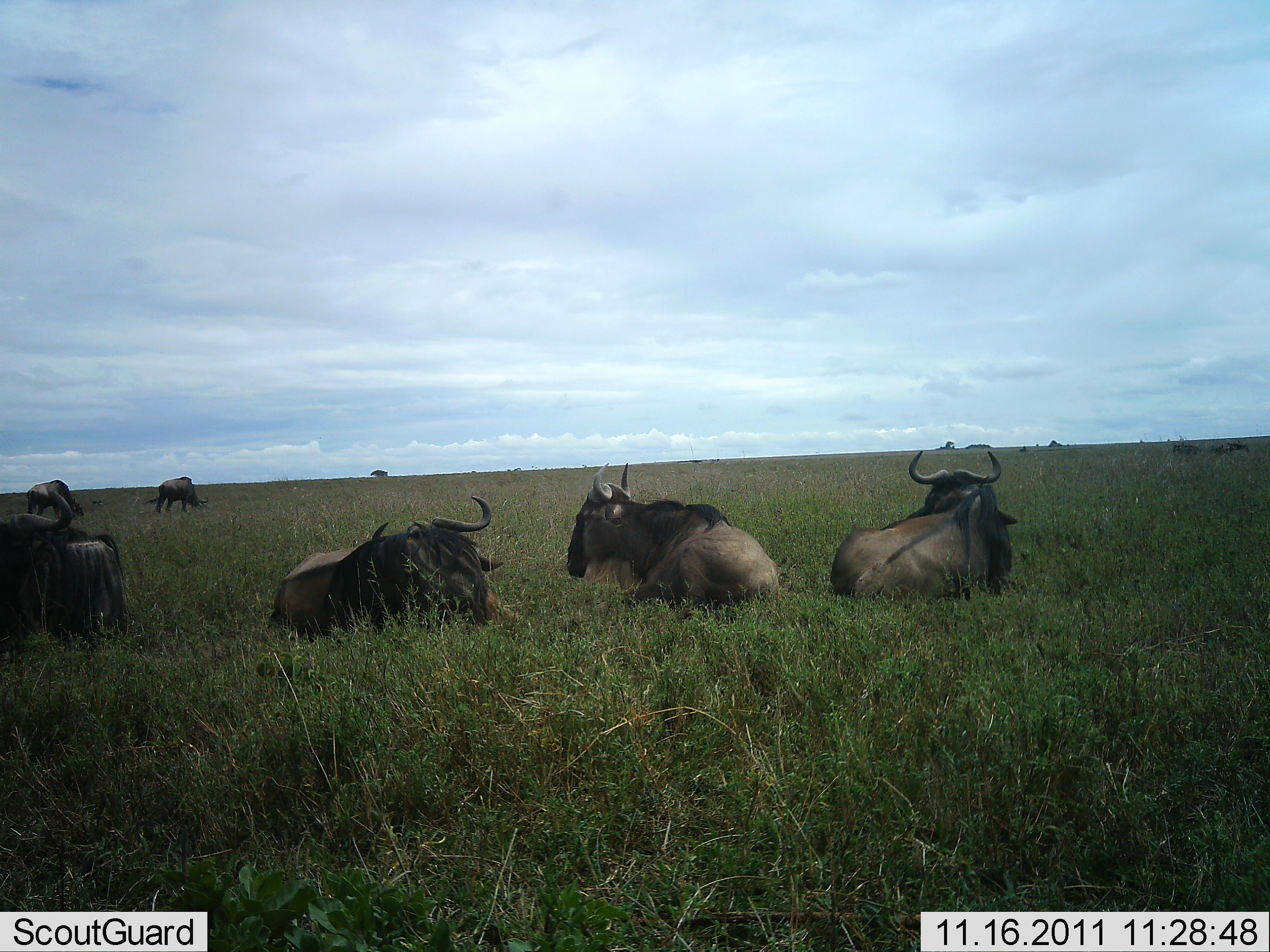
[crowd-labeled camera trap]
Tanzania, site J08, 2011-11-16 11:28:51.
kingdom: Animalia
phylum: Chordata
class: Mammalia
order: Artiodactyla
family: Bovidae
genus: Connochaetes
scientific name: Connochaetes taurinus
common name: blue wildebeest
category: wildebeest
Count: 6.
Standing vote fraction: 29%.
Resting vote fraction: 100%.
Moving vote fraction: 0%.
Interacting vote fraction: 0%.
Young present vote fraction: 0%.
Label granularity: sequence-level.